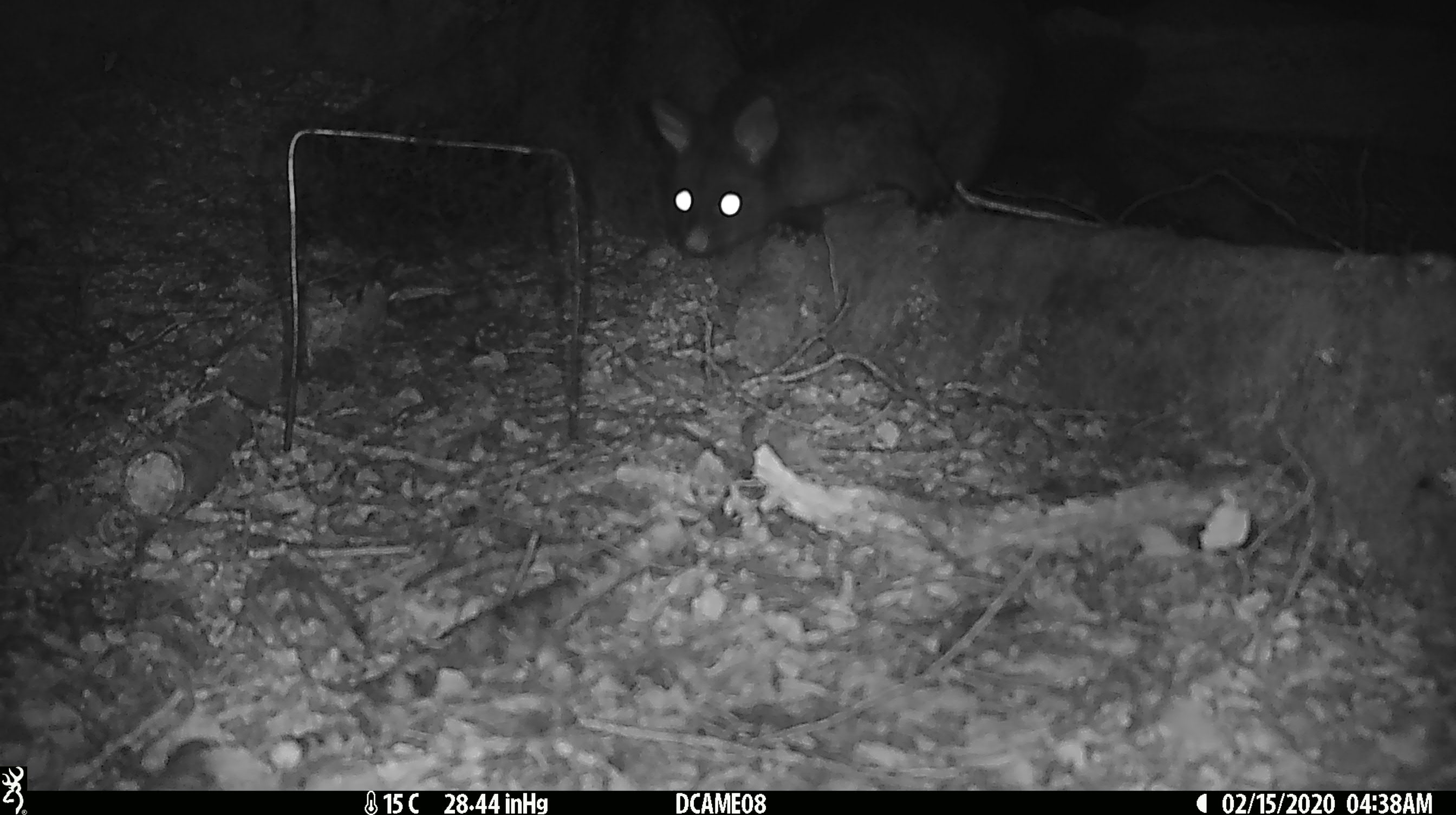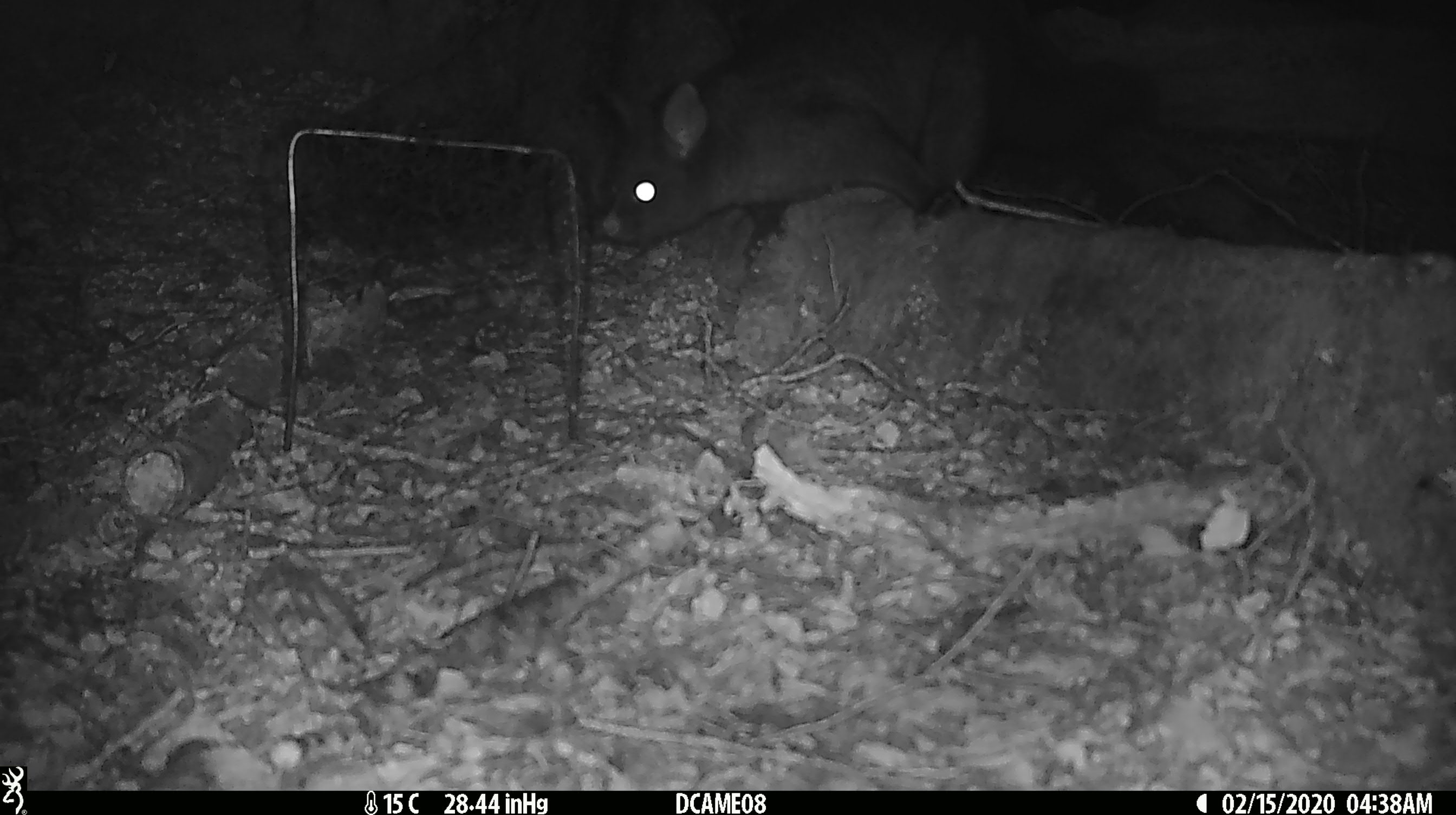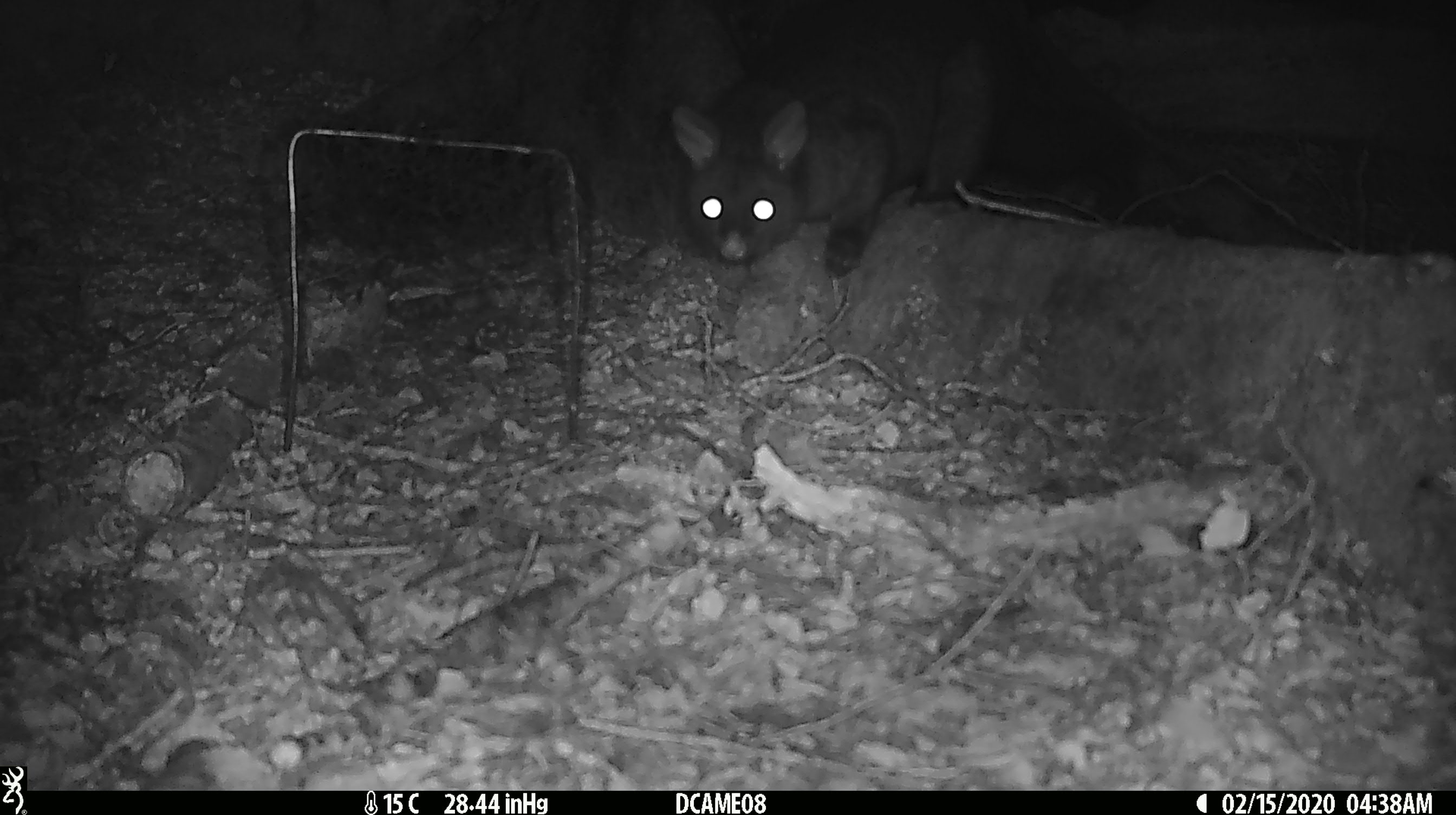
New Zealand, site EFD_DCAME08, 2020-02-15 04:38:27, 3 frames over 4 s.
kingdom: Animalia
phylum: Chordata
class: Mammalia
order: Diprotodontia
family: Phalangeridae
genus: Trichosurus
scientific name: Trichosurus vulpecula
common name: common brushtail possum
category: possum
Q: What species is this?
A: Possum (common brushtail possum) (Trichosurus vulpecula).